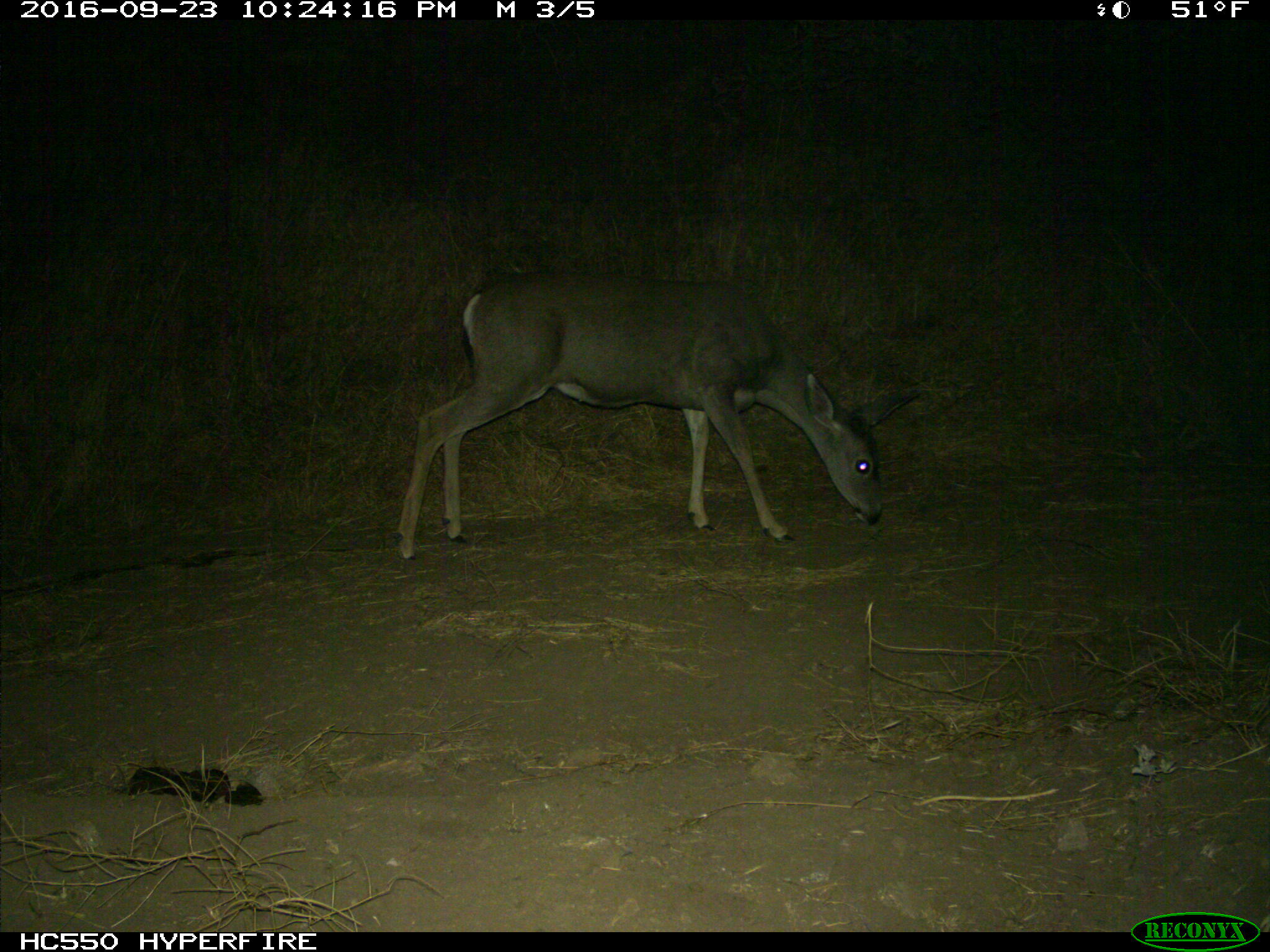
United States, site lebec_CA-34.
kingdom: Animalia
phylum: Chordata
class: Mammalia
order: Artiodactyla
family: Cervidae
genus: Odocoileus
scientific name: Odocoileus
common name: deer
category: unidentified deer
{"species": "unidentified deer (deer) (Odocoileus)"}